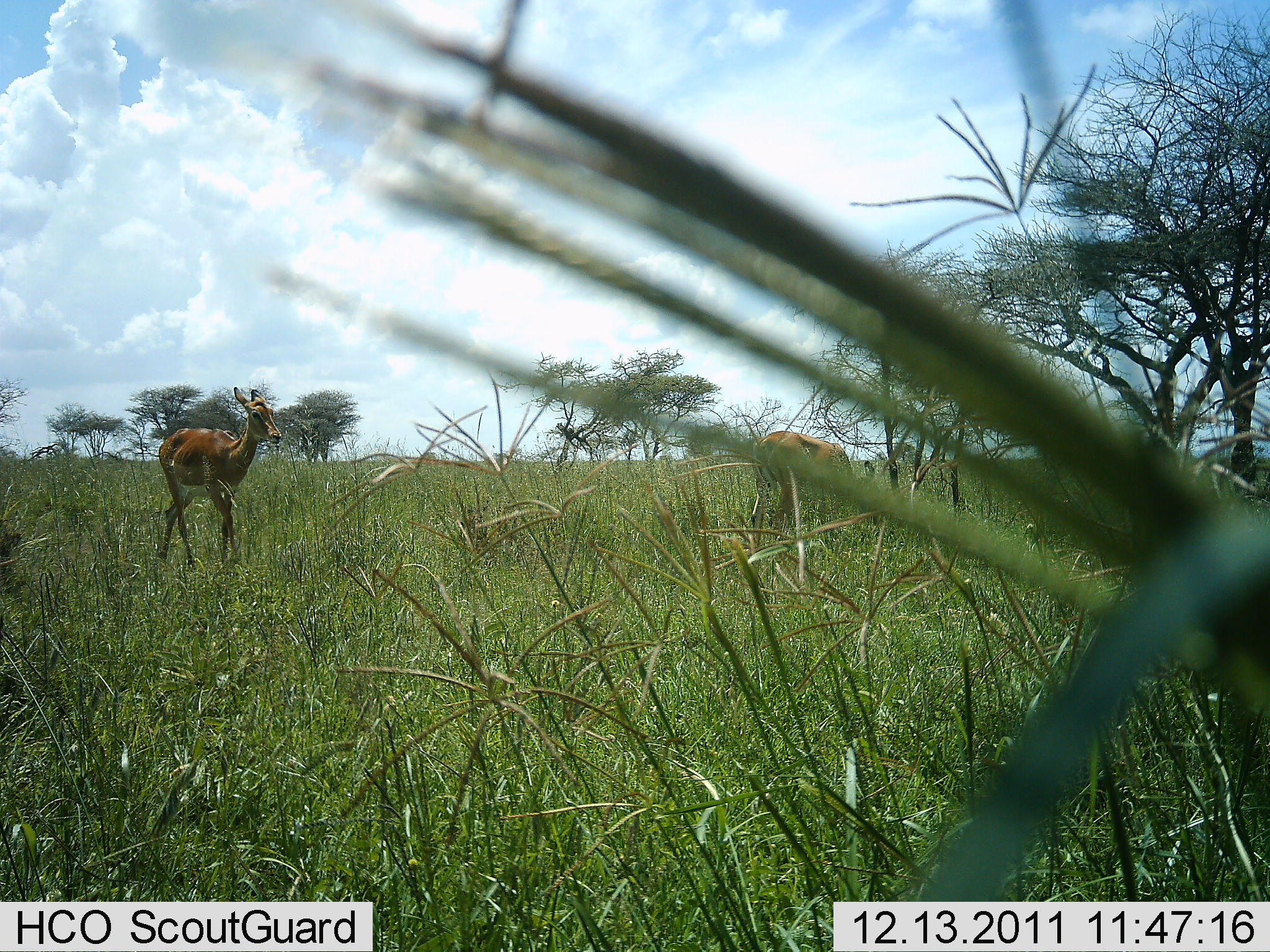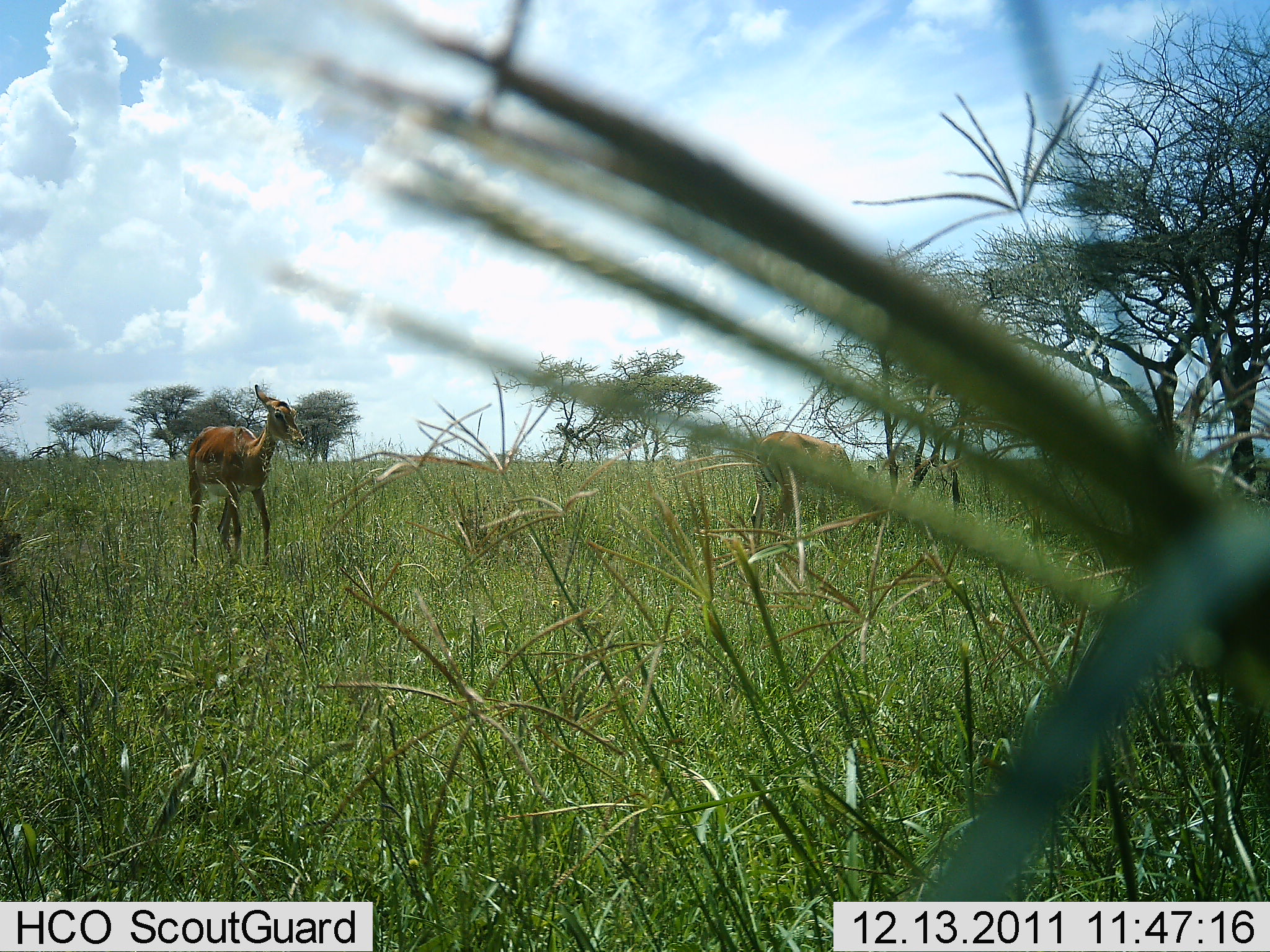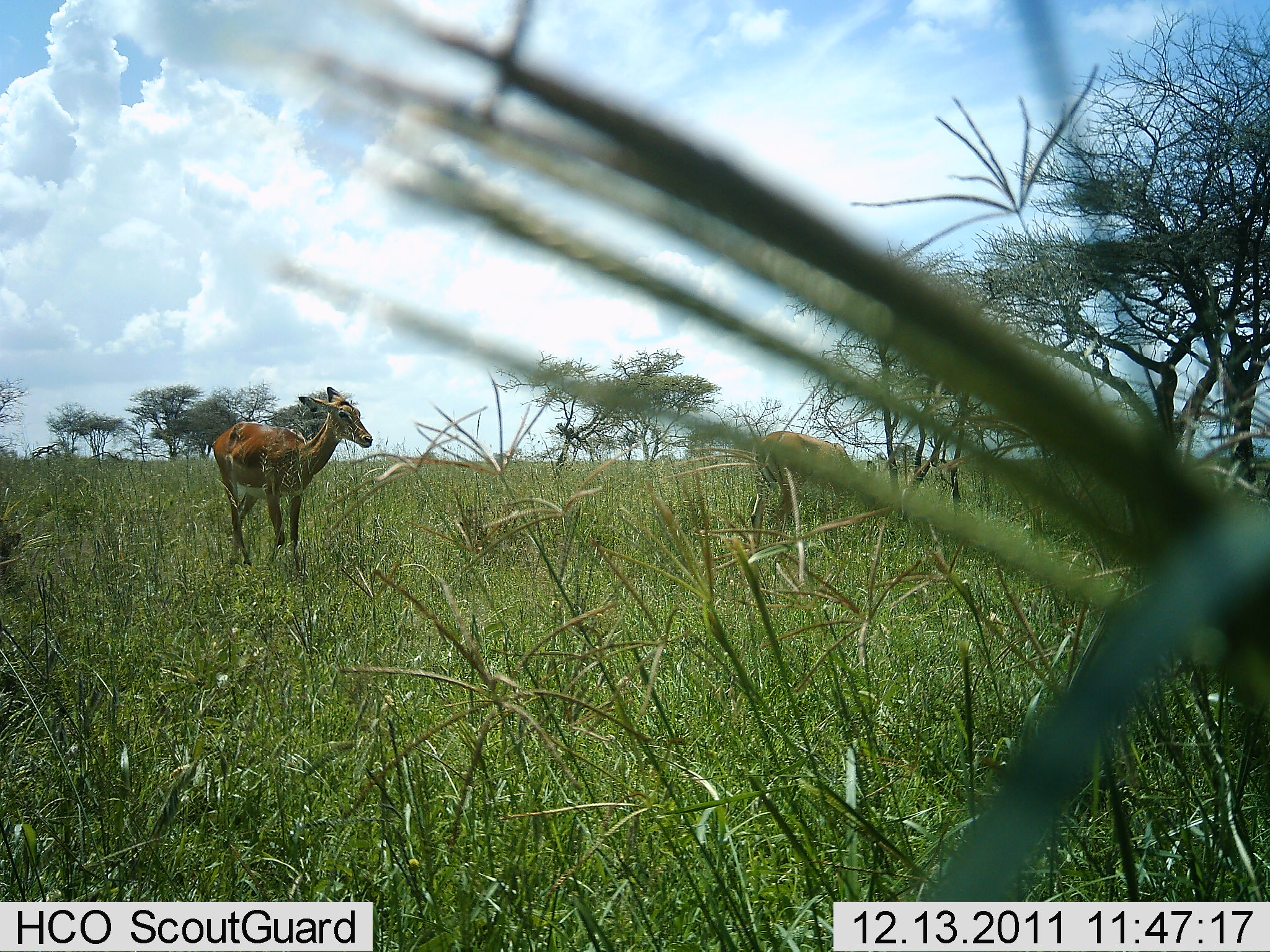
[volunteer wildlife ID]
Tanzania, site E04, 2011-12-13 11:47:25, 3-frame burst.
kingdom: Animalia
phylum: Chordata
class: Mammalia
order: Artiodactyla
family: Bovidae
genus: Aepyceros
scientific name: Aepyceros melampus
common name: impala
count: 1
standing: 40%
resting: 0%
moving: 80%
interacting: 0%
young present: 0%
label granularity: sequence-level